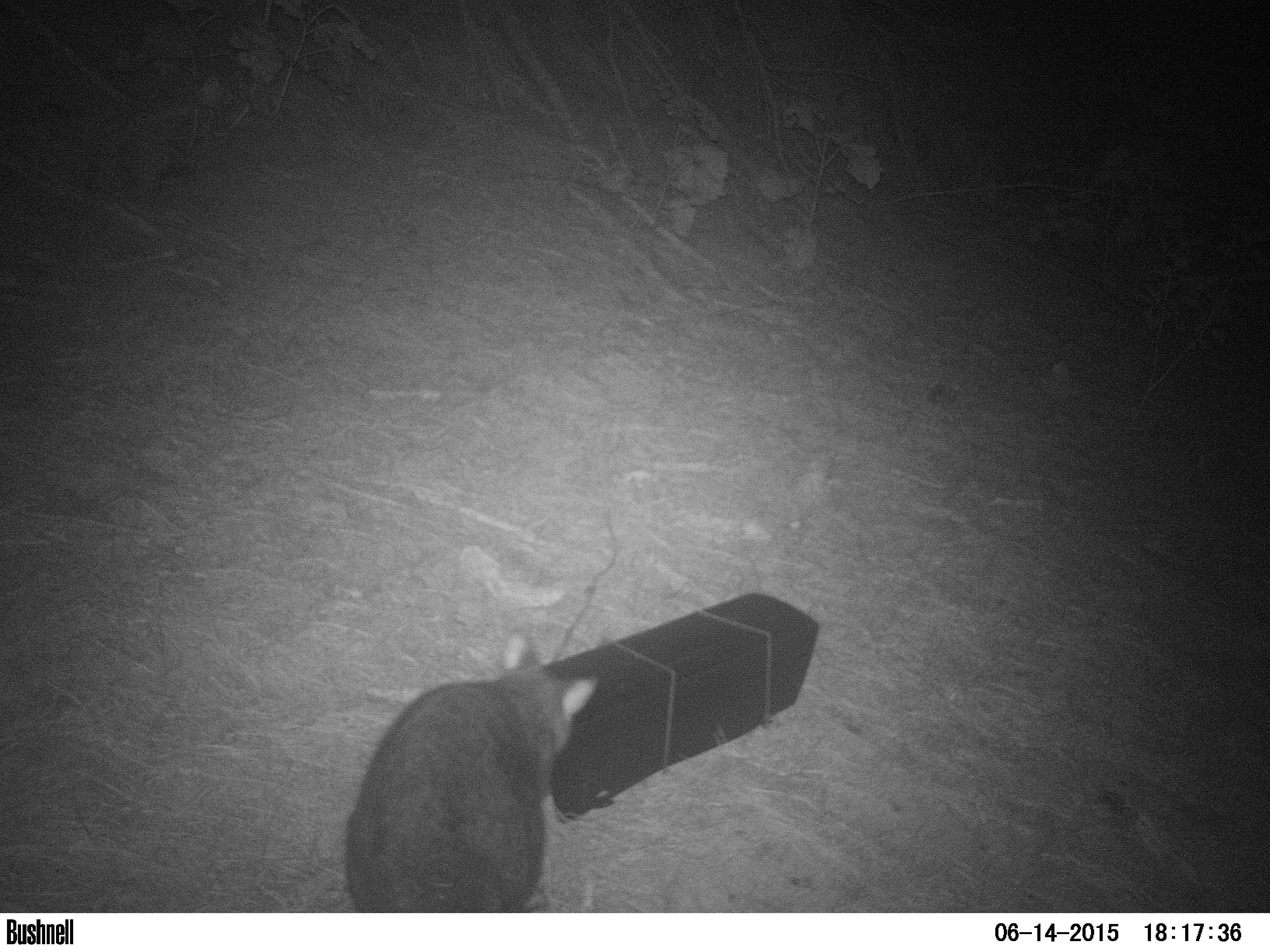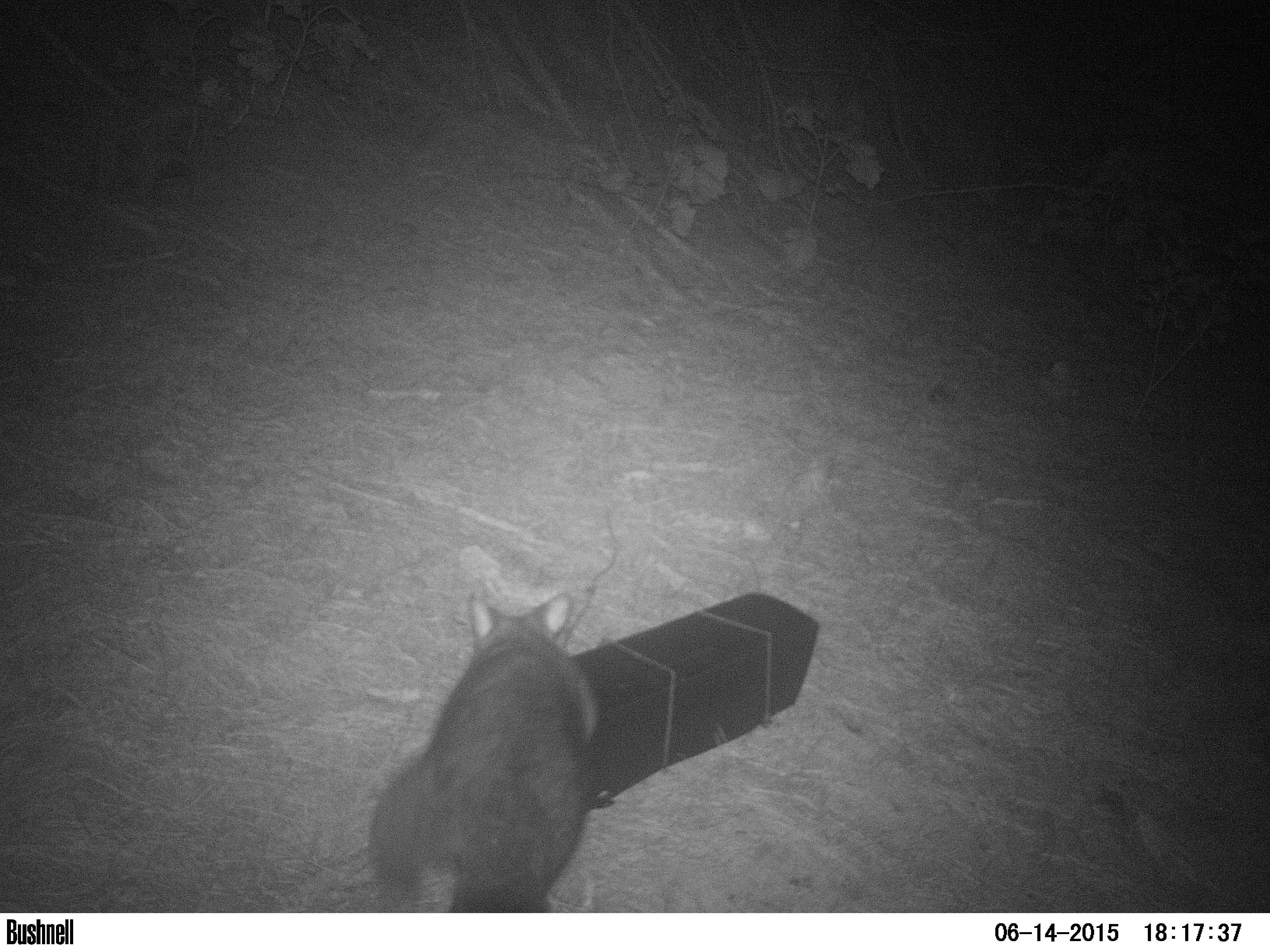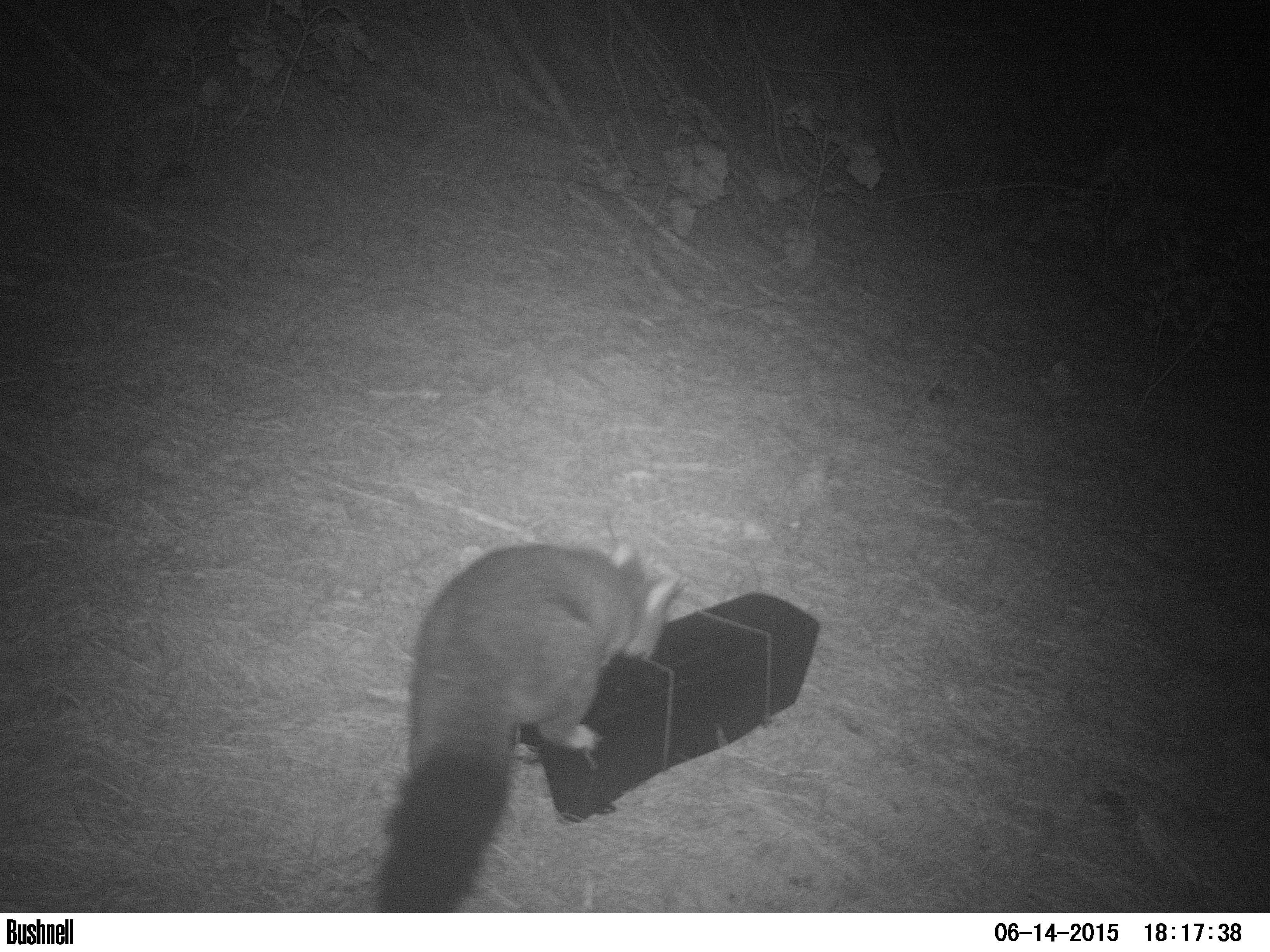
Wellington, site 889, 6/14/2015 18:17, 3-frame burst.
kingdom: Animalia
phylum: Chordata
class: Mammalia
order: Didelphimorphia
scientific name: Didelphimorphia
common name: possum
Possum (Didelphimorphia).